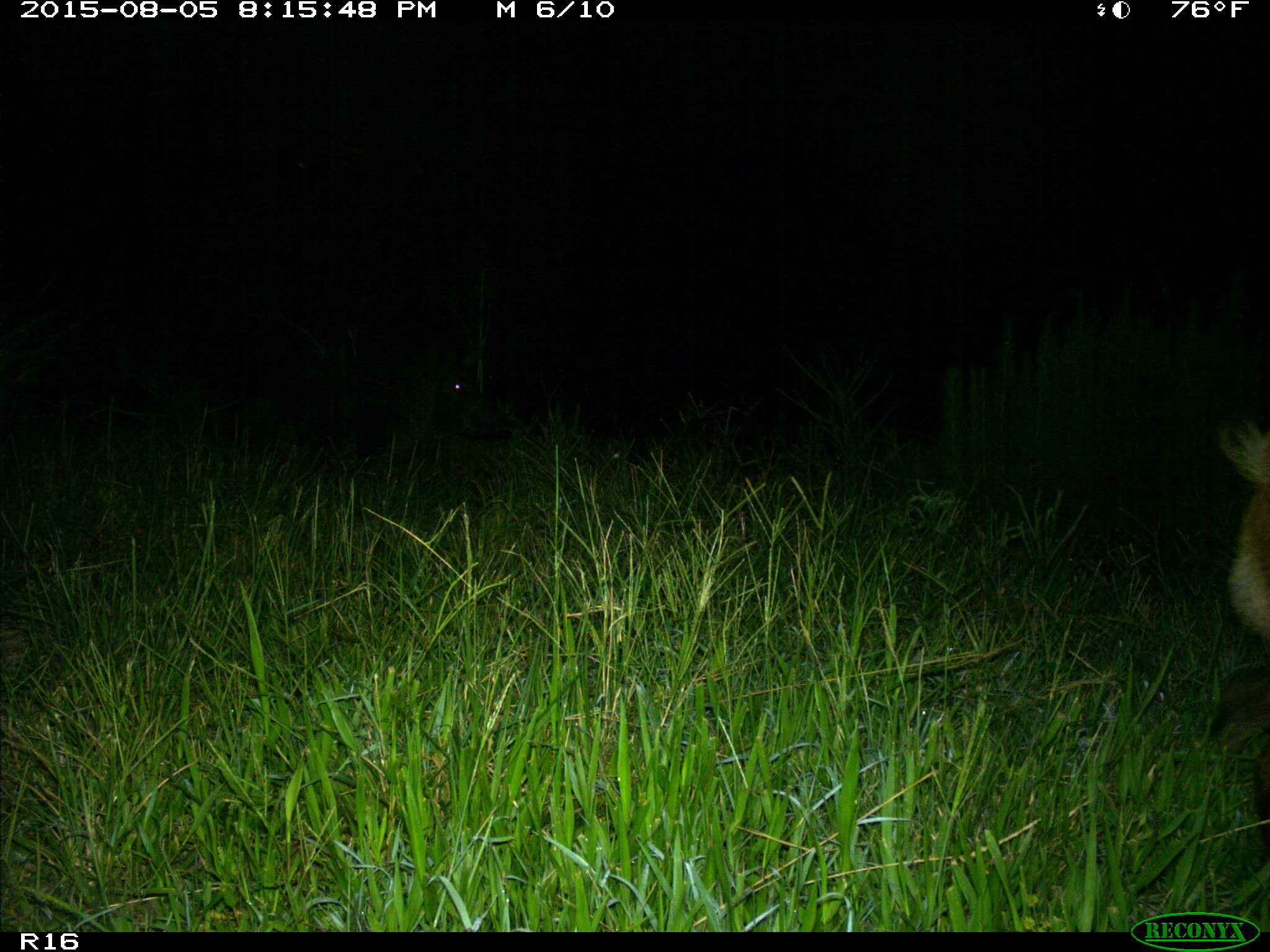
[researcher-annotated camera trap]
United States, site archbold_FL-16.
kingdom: Animalia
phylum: Chordata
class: Mammalia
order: Artiodactyla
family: Suidae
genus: Sus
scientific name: Sus scrofa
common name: wild boar